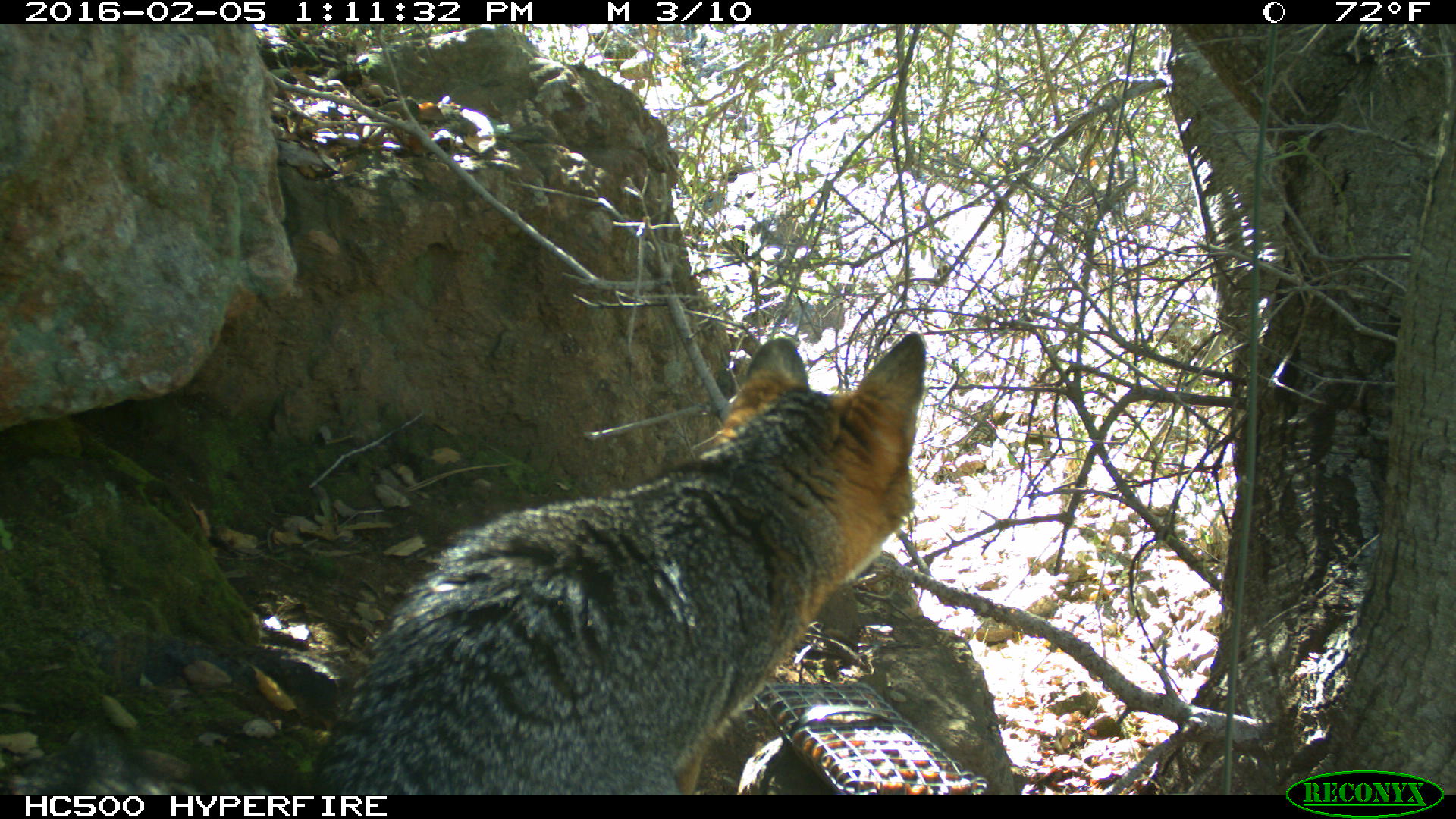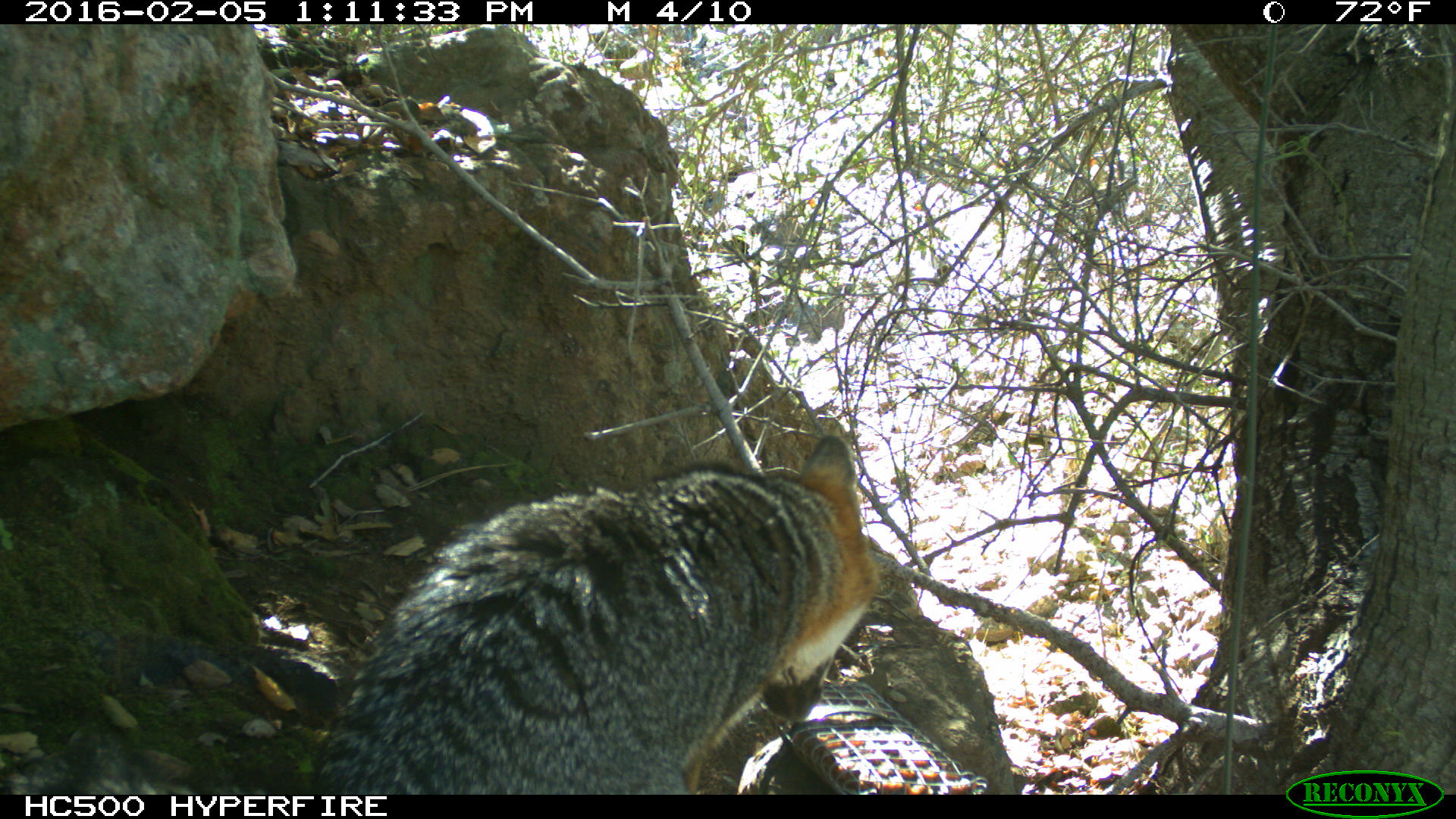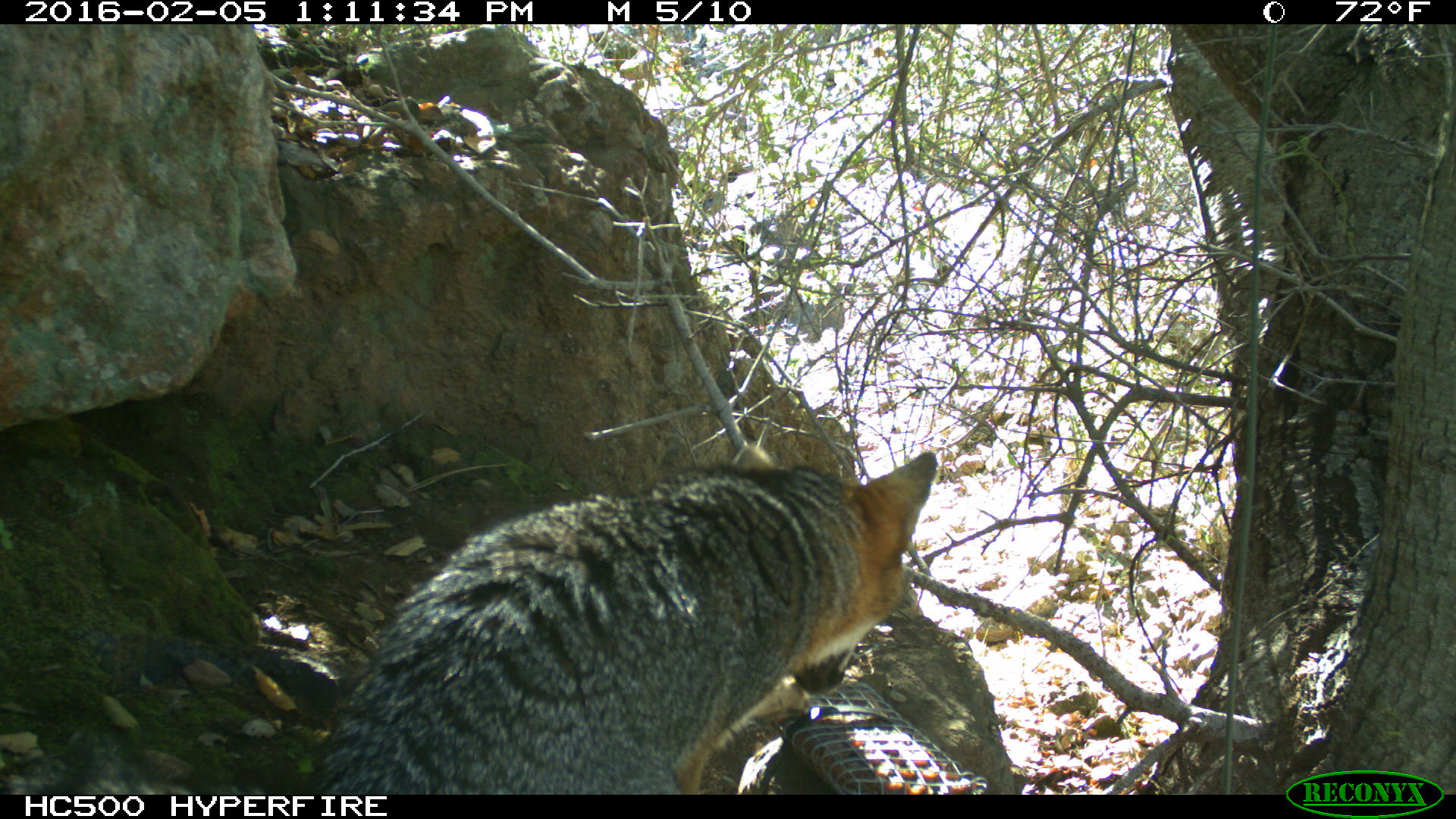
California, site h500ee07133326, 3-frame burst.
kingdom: Animalia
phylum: Chordata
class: Mammalia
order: Carnivora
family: Canidae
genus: Urocyon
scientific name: Urocyon littoralis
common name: island fox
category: fox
Fox (island fox) (Urocyon littoralis).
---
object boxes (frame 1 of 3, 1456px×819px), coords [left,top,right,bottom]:
fox: [310,331,926,794]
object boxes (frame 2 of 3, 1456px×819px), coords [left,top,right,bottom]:
fox: [0,434,879,794]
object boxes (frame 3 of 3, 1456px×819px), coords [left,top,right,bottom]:
fox: [0,444,936,795]